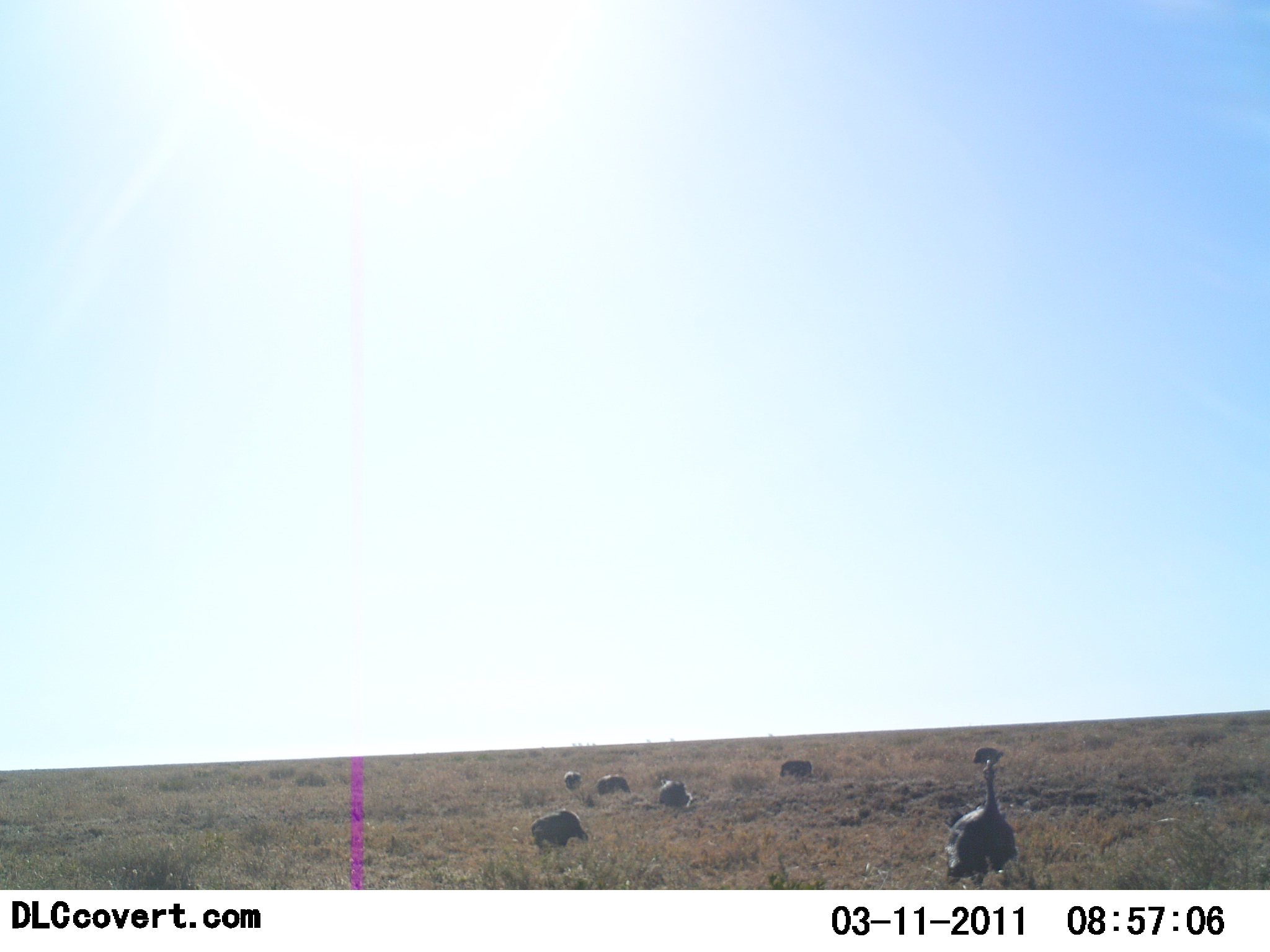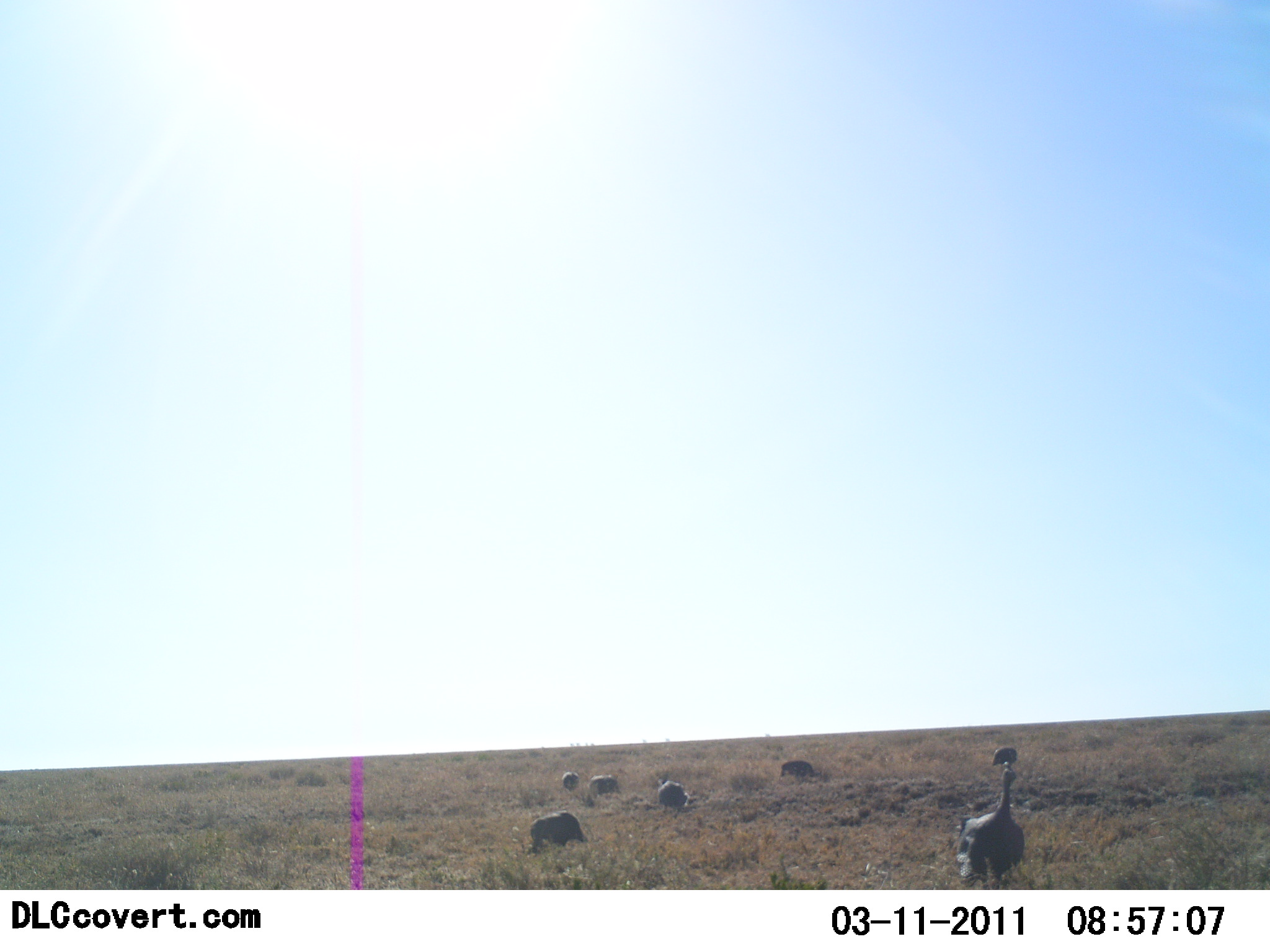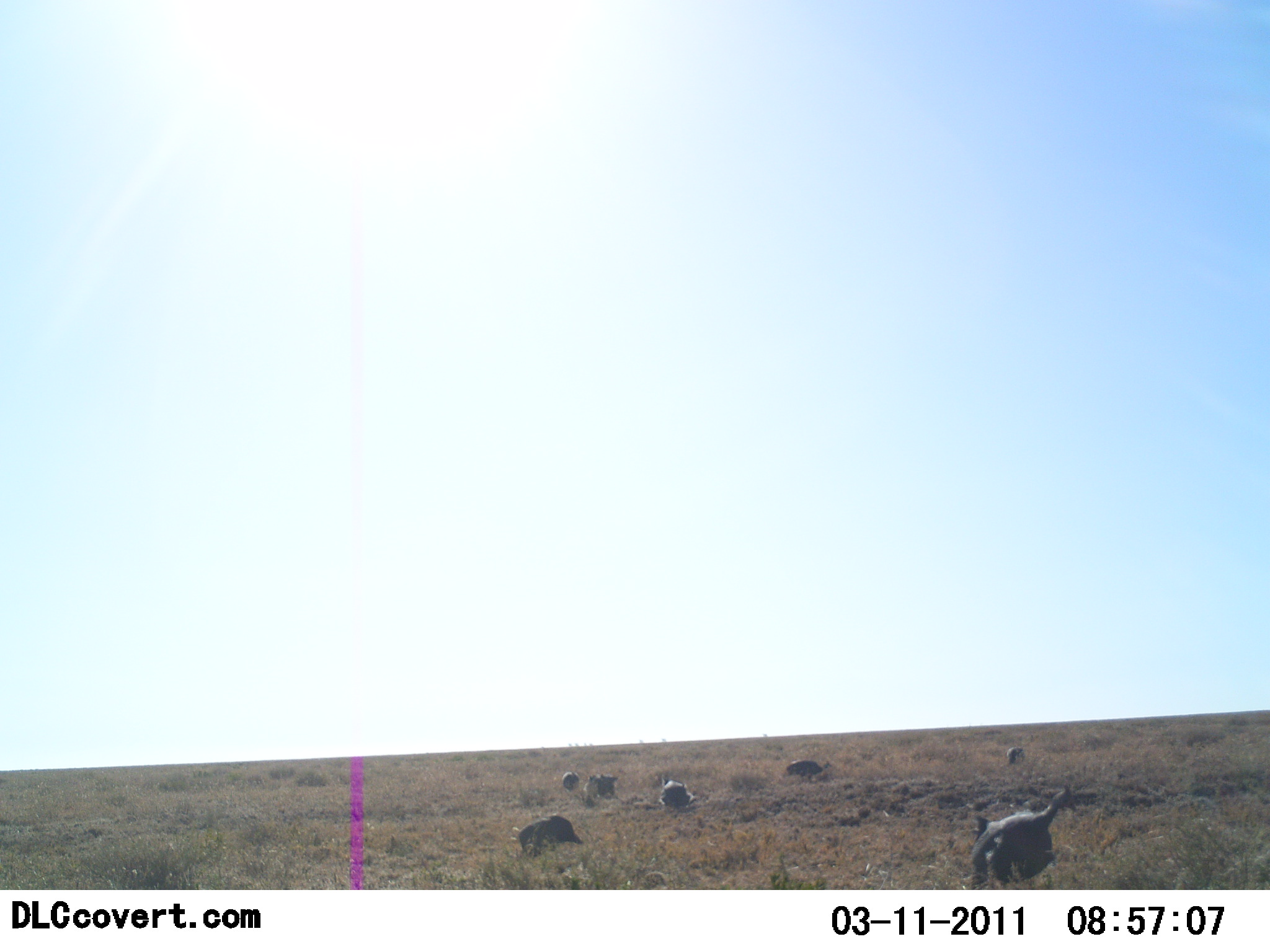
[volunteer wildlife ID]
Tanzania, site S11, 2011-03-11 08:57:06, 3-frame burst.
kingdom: Animalia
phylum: Chordata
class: Aves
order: Galliformes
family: Numididae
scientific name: Numididae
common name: guinea fowl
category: guineafowl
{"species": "guineafowl (guinea fowl) (Numididae)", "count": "7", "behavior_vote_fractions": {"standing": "33%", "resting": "8%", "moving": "58%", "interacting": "0%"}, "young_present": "0%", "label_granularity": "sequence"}